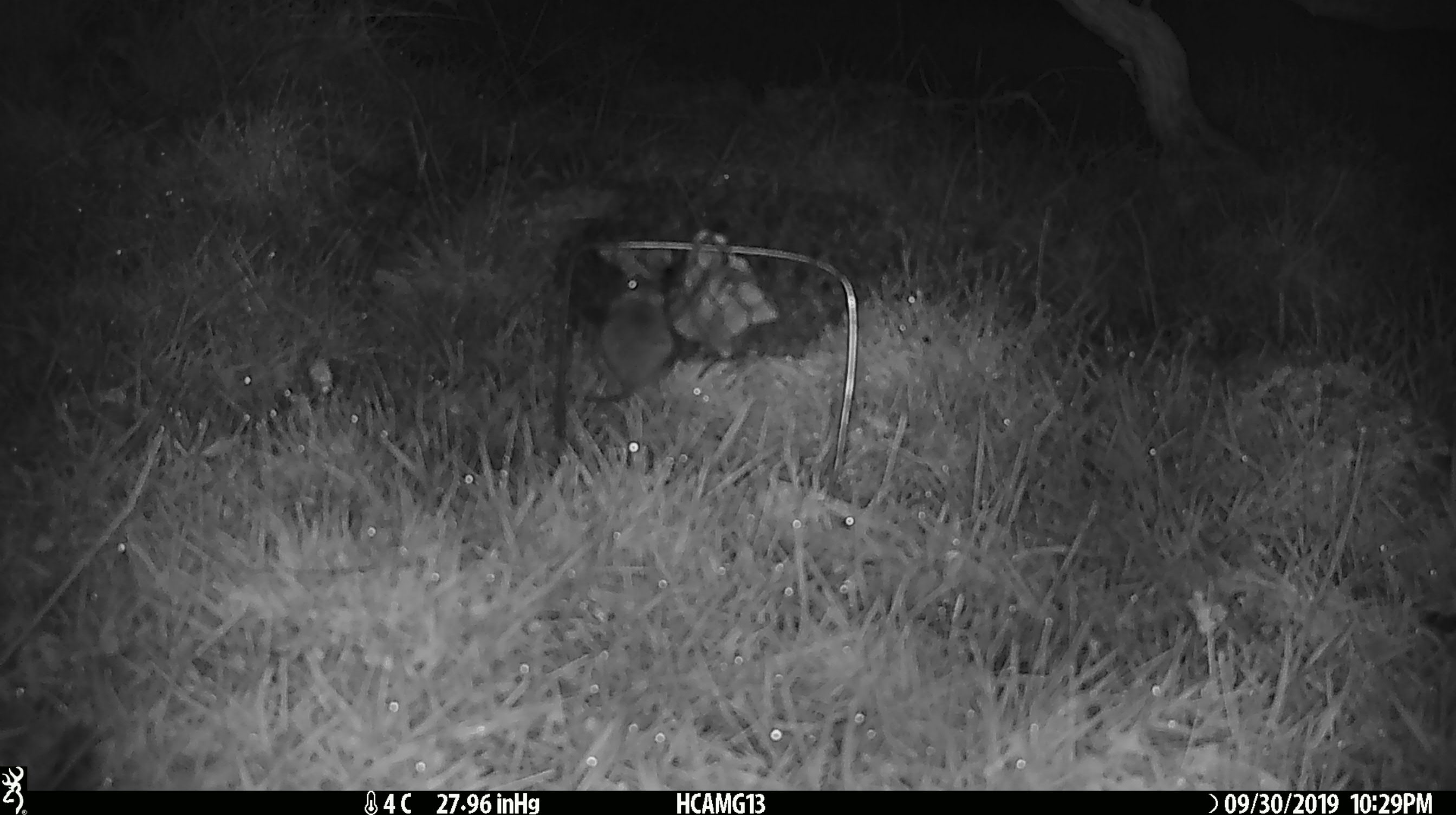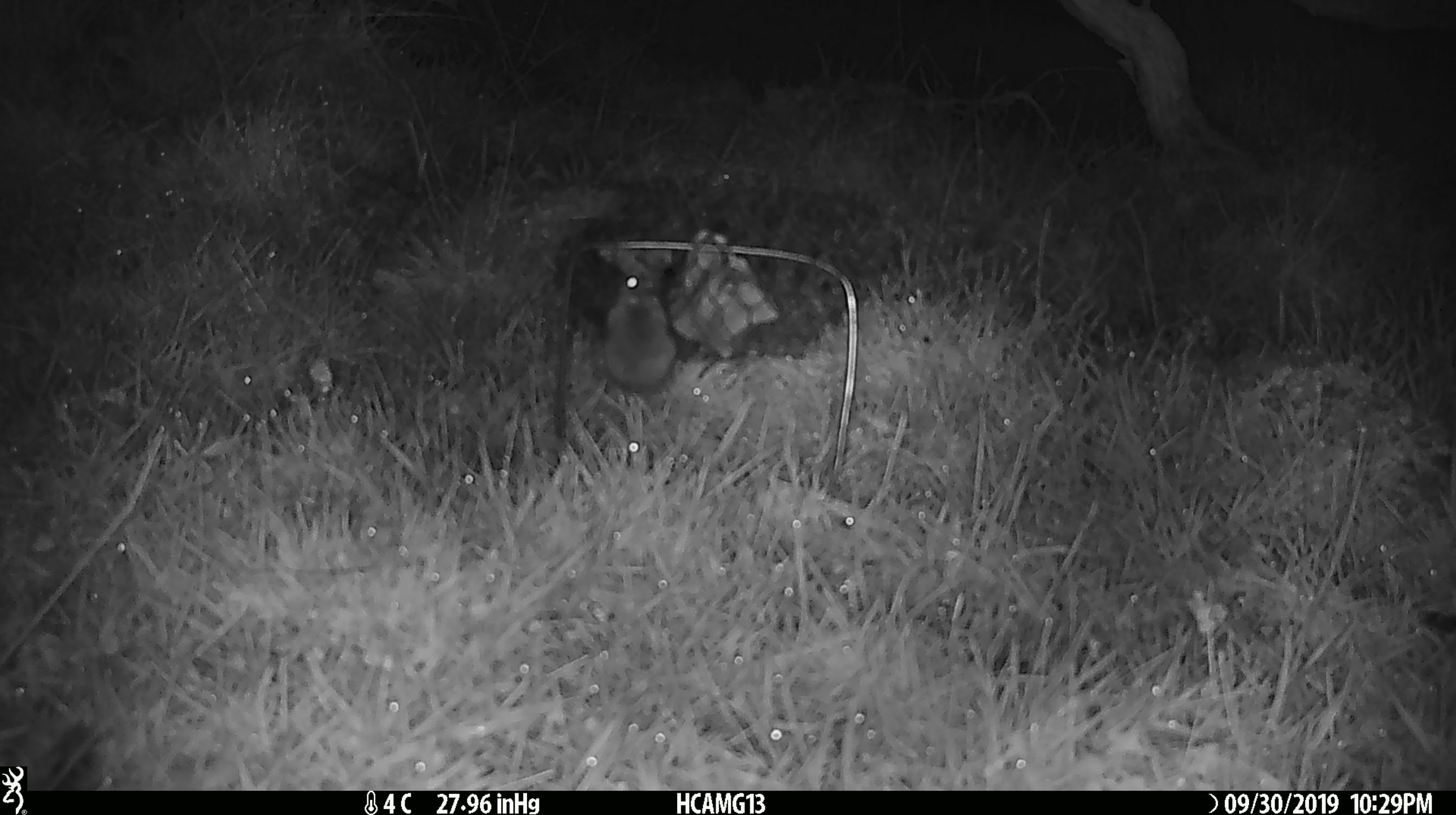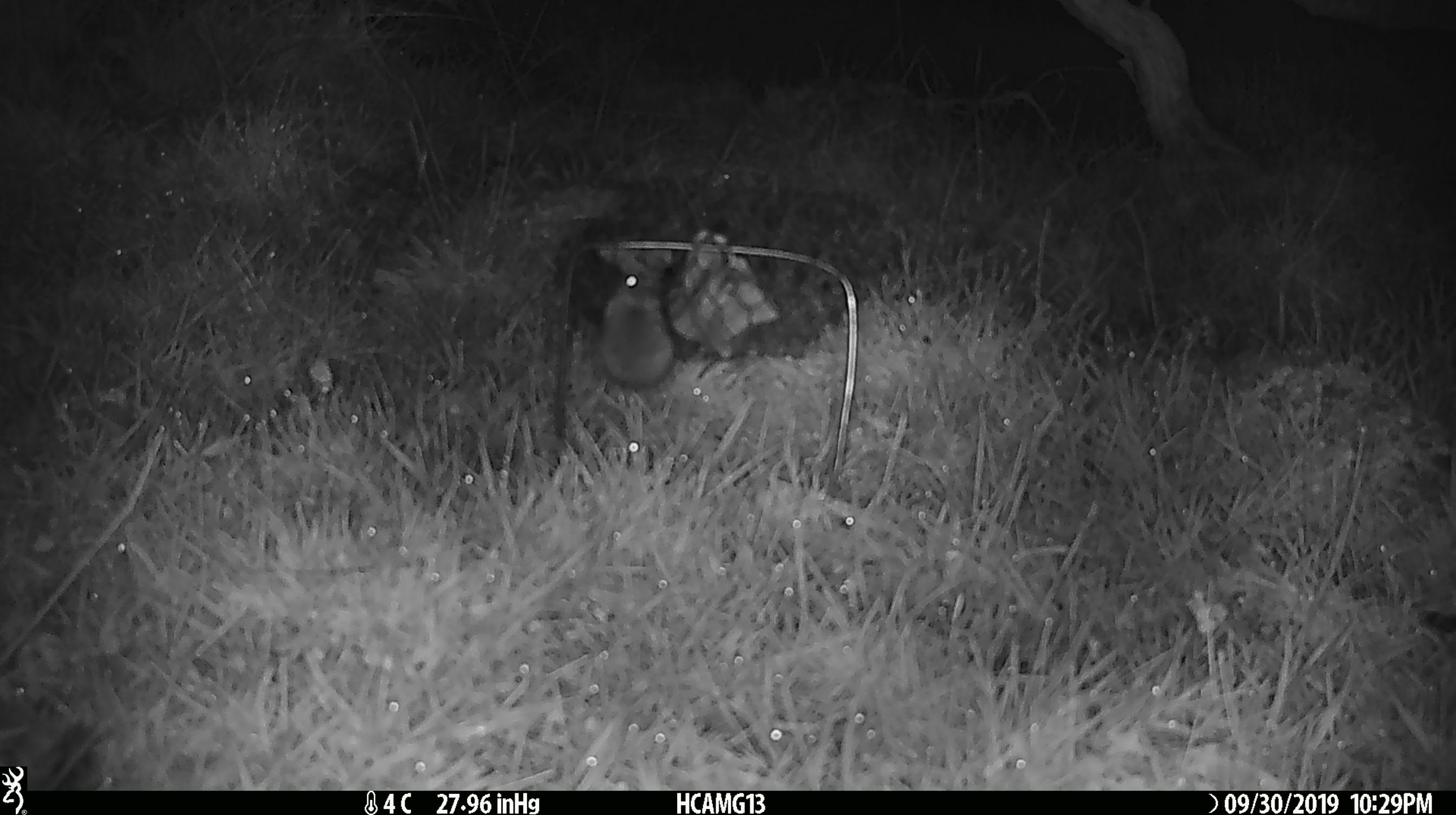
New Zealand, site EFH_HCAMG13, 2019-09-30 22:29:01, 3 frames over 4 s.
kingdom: Animalia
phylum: Chordata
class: Mammalia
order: Rodentia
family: Muridae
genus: Mus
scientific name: Mus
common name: mouse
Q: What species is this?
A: Mouse (Mus).